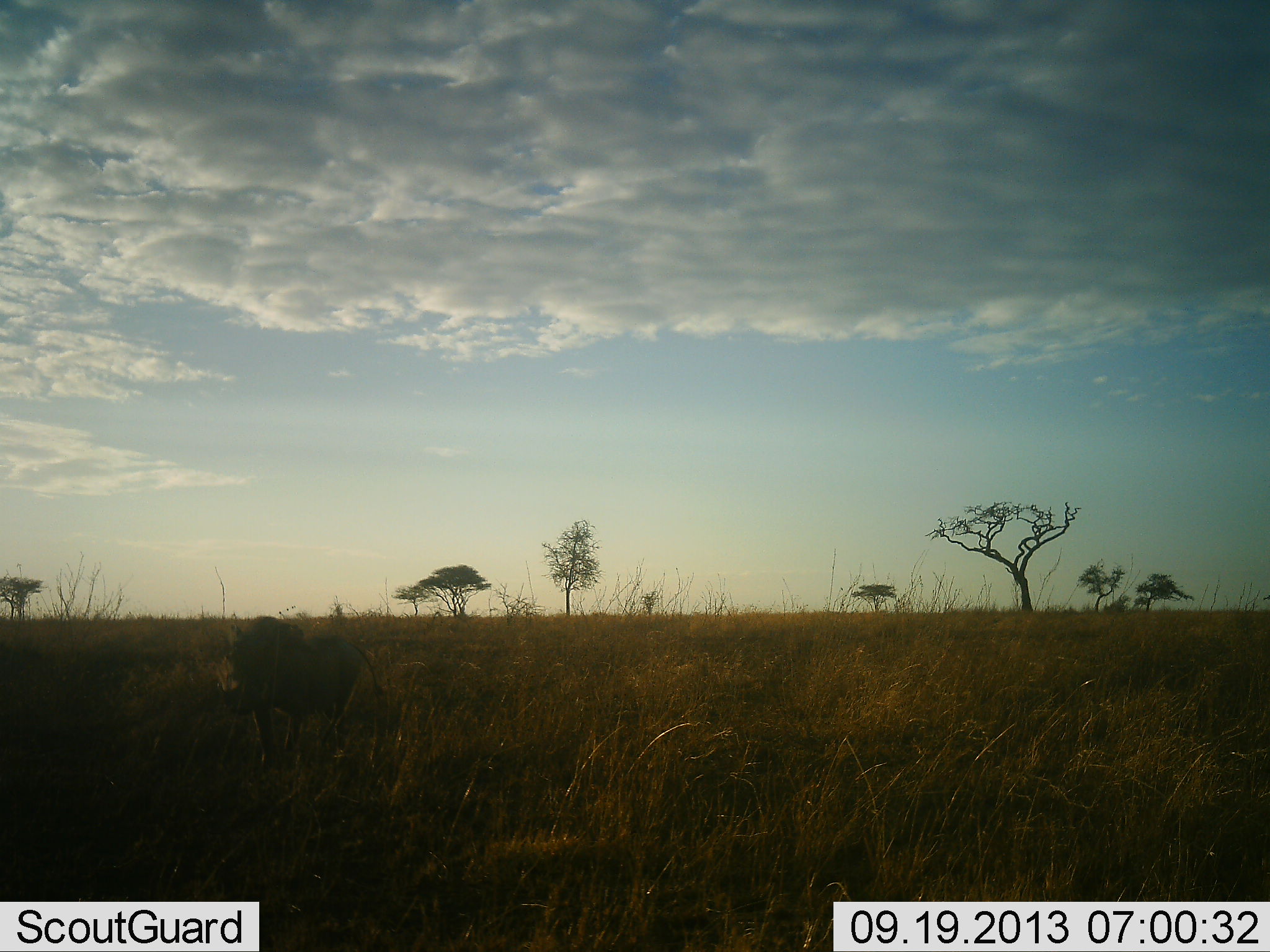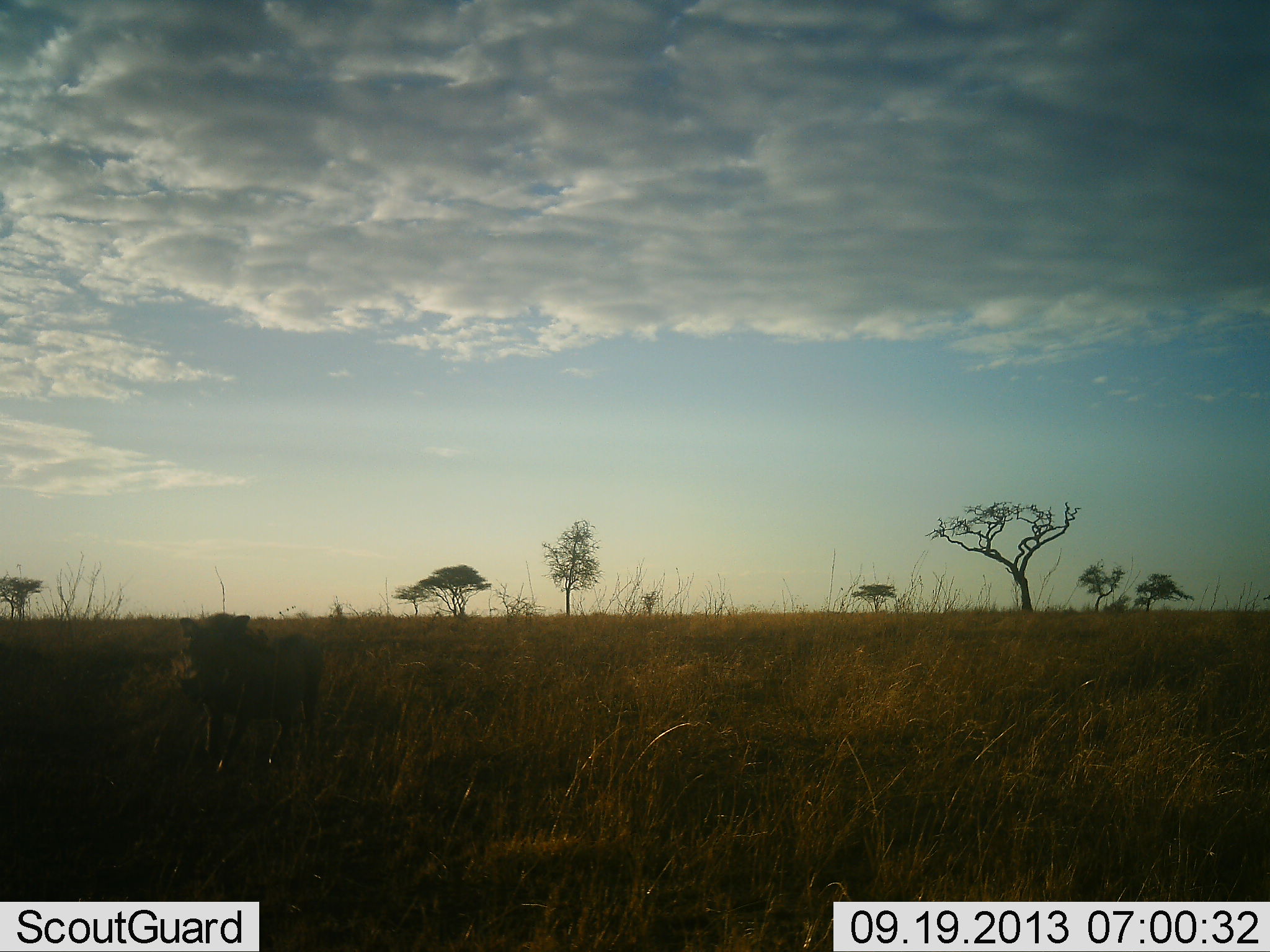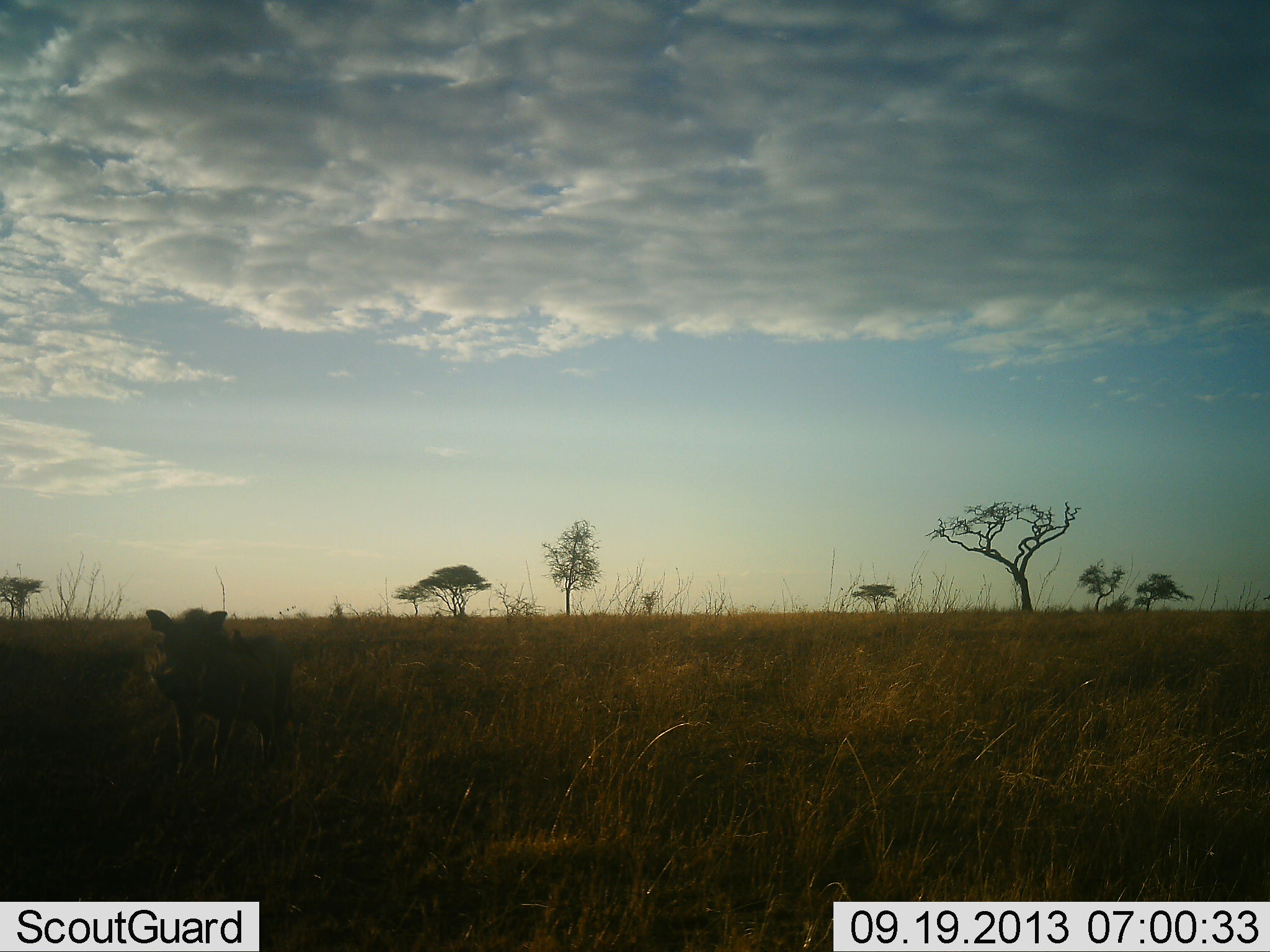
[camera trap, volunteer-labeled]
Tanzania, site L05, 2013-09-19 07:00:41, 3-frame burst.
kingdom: Animalia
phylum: Chordata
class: Mammalia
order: Artiodactyla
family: Suidae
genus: Phacochoerus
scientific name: Phacochoerus africanus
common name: warthog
Warthog (Phacochoerus africanus), count 1. Behavior (volunteer vote fractions): standing 0%, resting 0%, moving 100%, interacting 0%. Young present (vote fraction): 0%. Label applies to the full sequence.